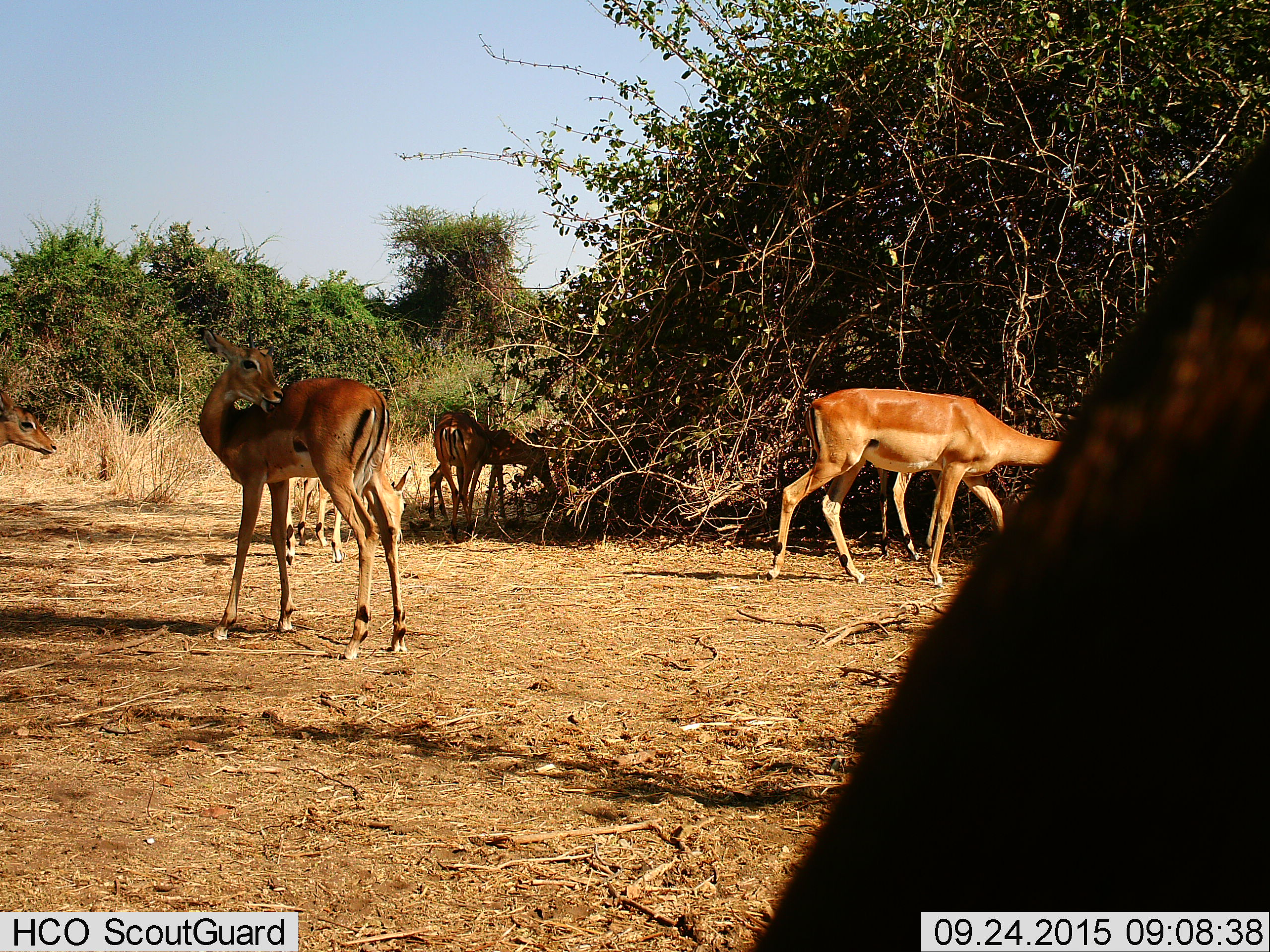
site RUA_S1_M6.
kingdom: Animalia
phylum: Chordata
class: Mammalia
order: Artiodactyla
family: Bovidae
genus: Aepyceros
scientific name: Aepyceros melampus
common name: impala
Impala (Aepyceros melampus), count 8. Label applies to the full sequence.